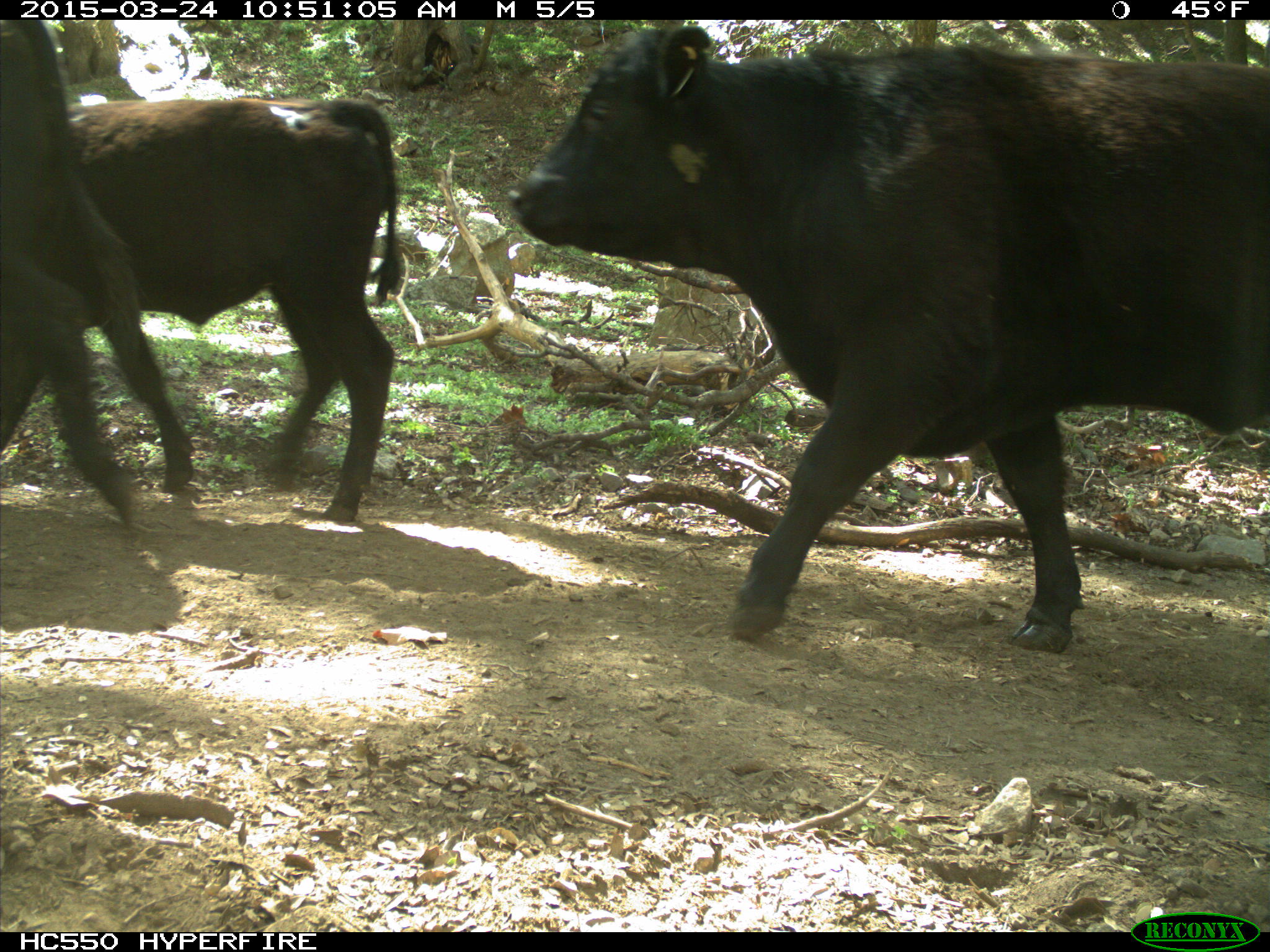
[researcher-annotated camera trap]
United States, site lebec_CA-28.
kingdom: Animalia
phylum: Chordata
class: Mammalia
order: Artiodactyla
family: Bovidae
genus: Bos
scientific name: Bos taurus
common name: domestic cow